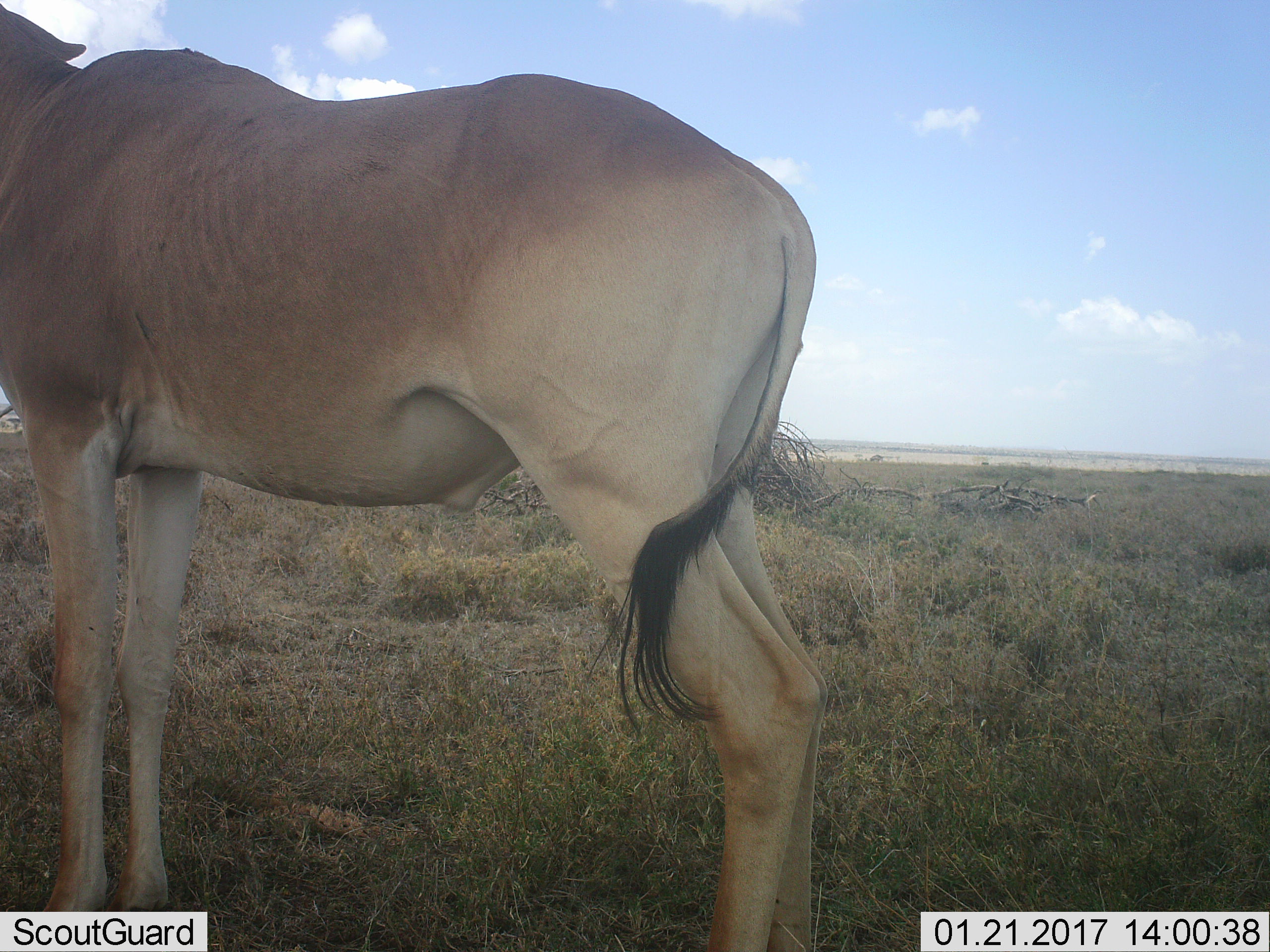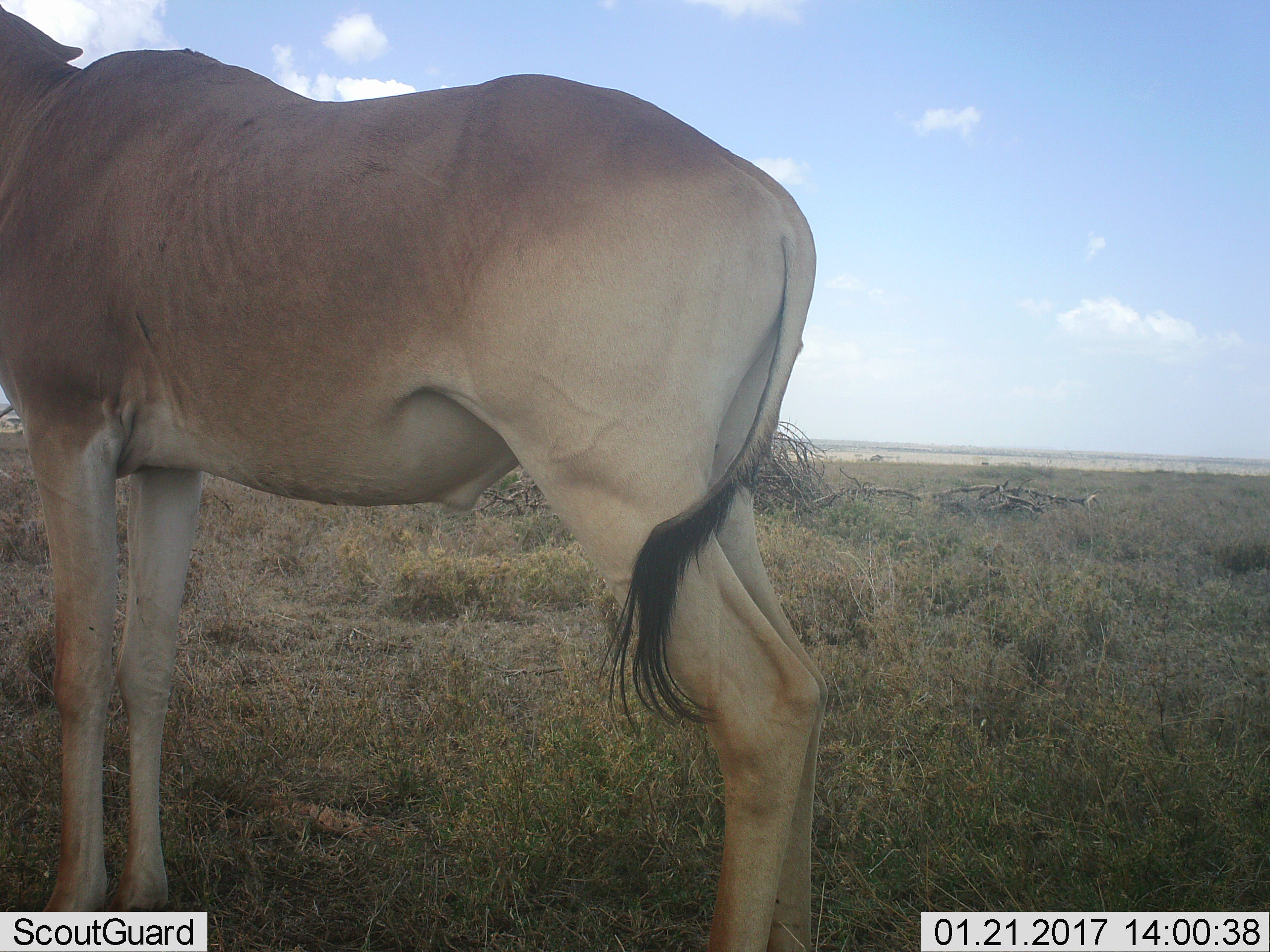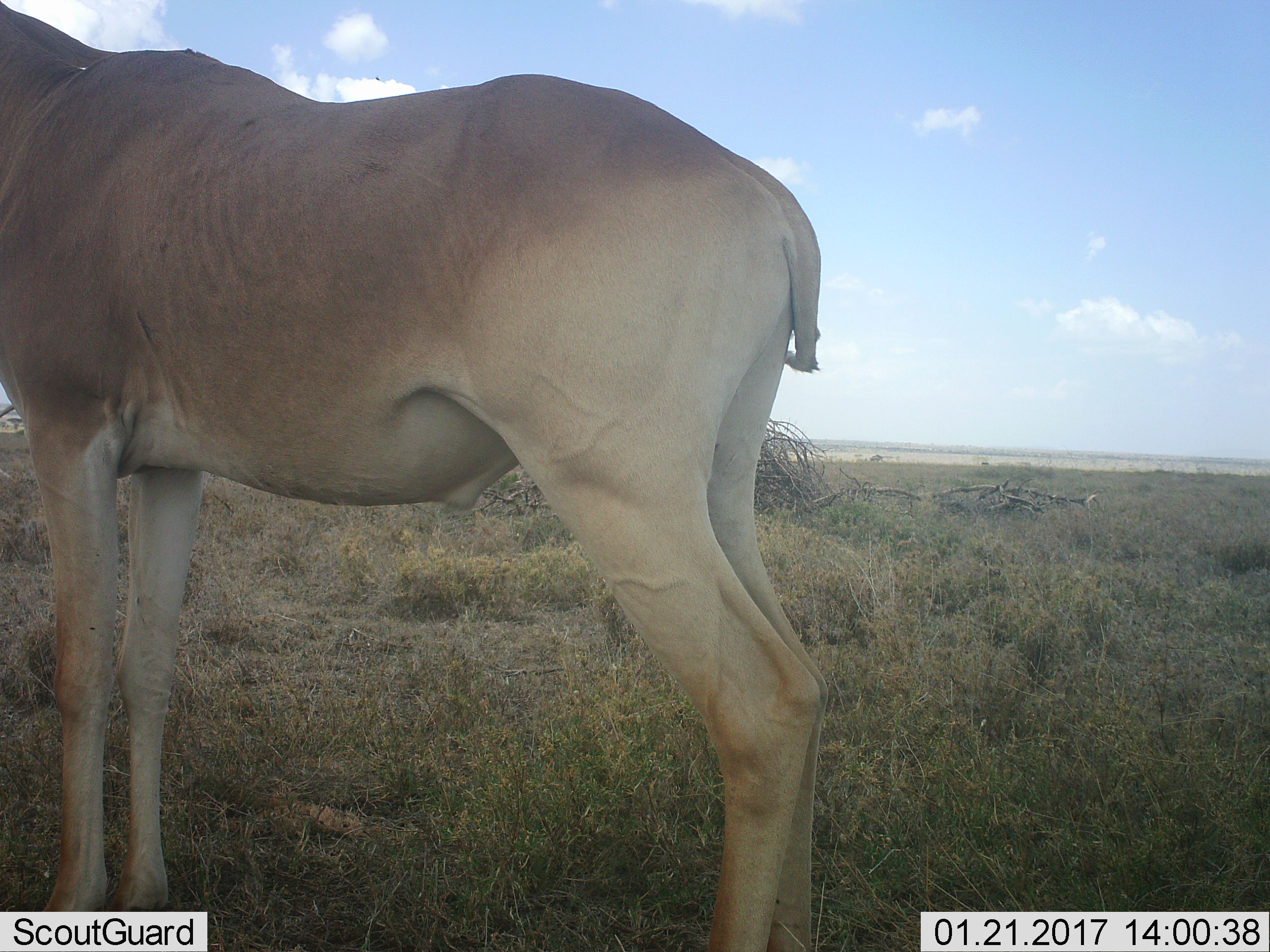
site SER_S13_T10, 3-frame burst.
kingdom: Animalia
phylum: Chordata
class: Mammalia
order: Artiodactyla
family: Bovidae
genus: Alcelaphus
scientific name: Alcelaphus buselaphus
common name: hartebeest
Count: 1.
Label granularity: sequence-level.